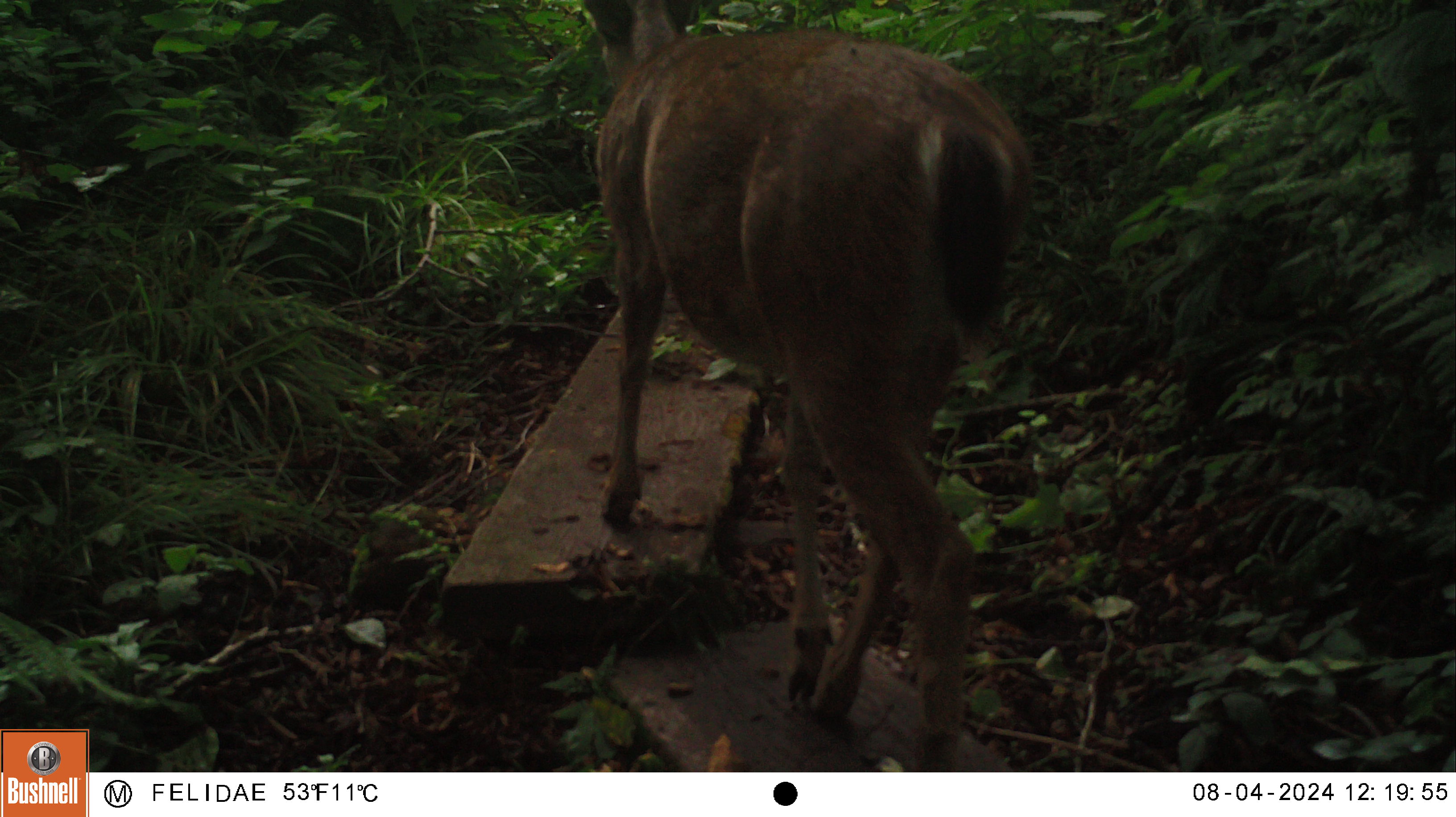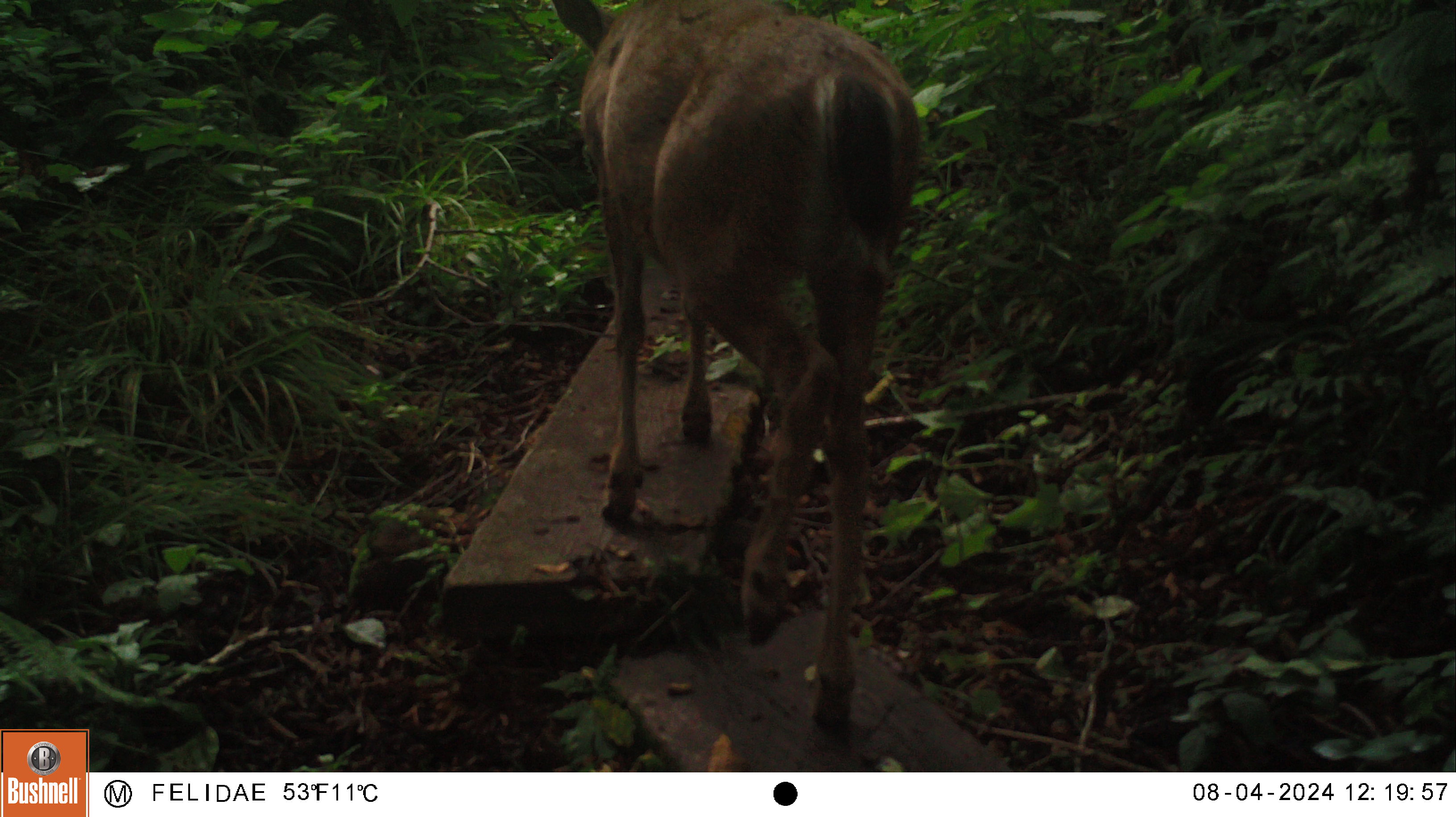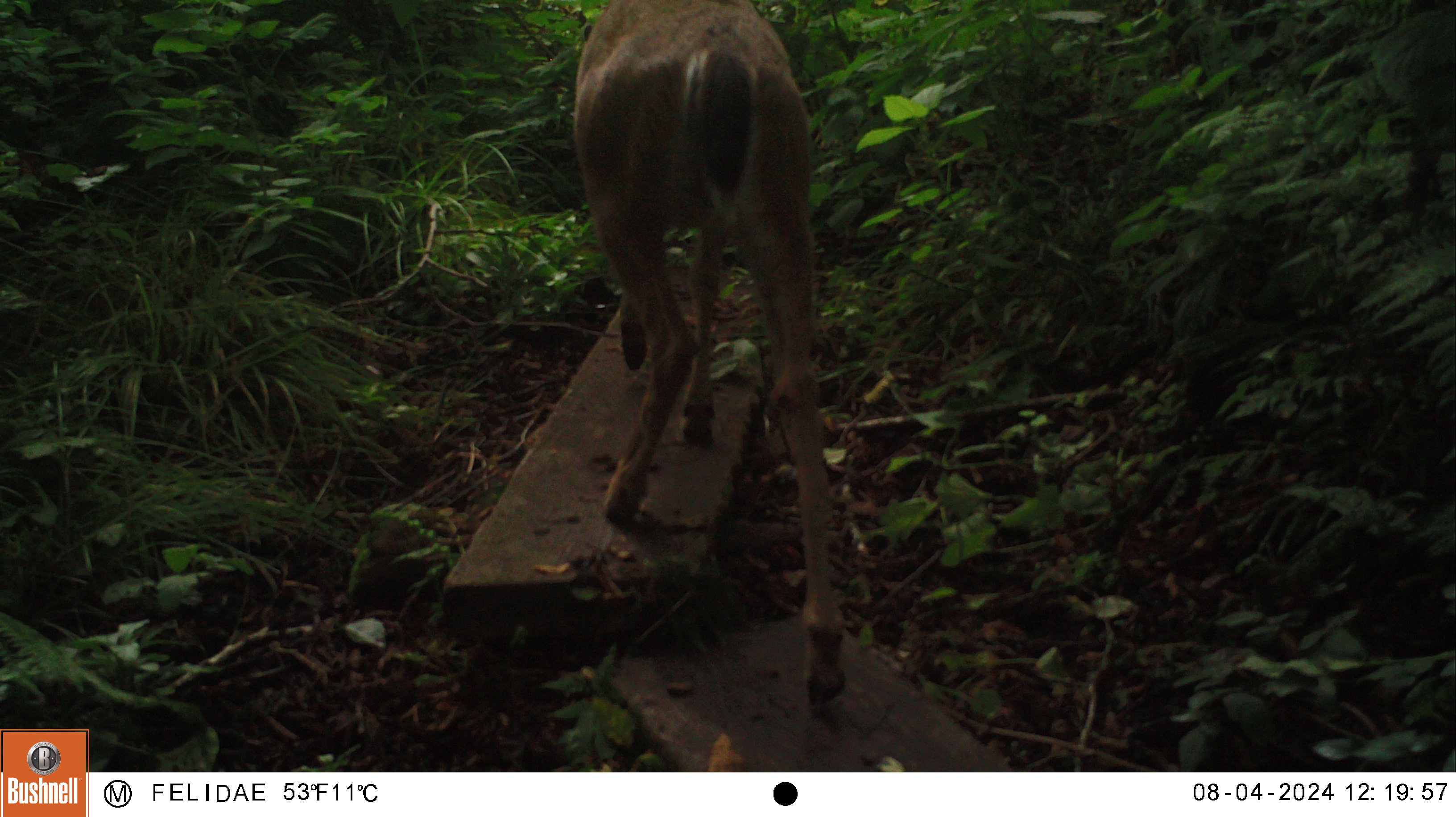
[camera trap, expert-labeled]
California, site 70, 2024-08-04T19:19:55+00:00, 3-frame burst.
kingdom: Animalia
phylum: Chordata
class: Mammalia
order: Artiodactyla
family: Cervidae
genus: Odocoileus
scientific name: Odocoileus hemionus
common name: mule deer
Mule deer (Odocoileus hemionus).